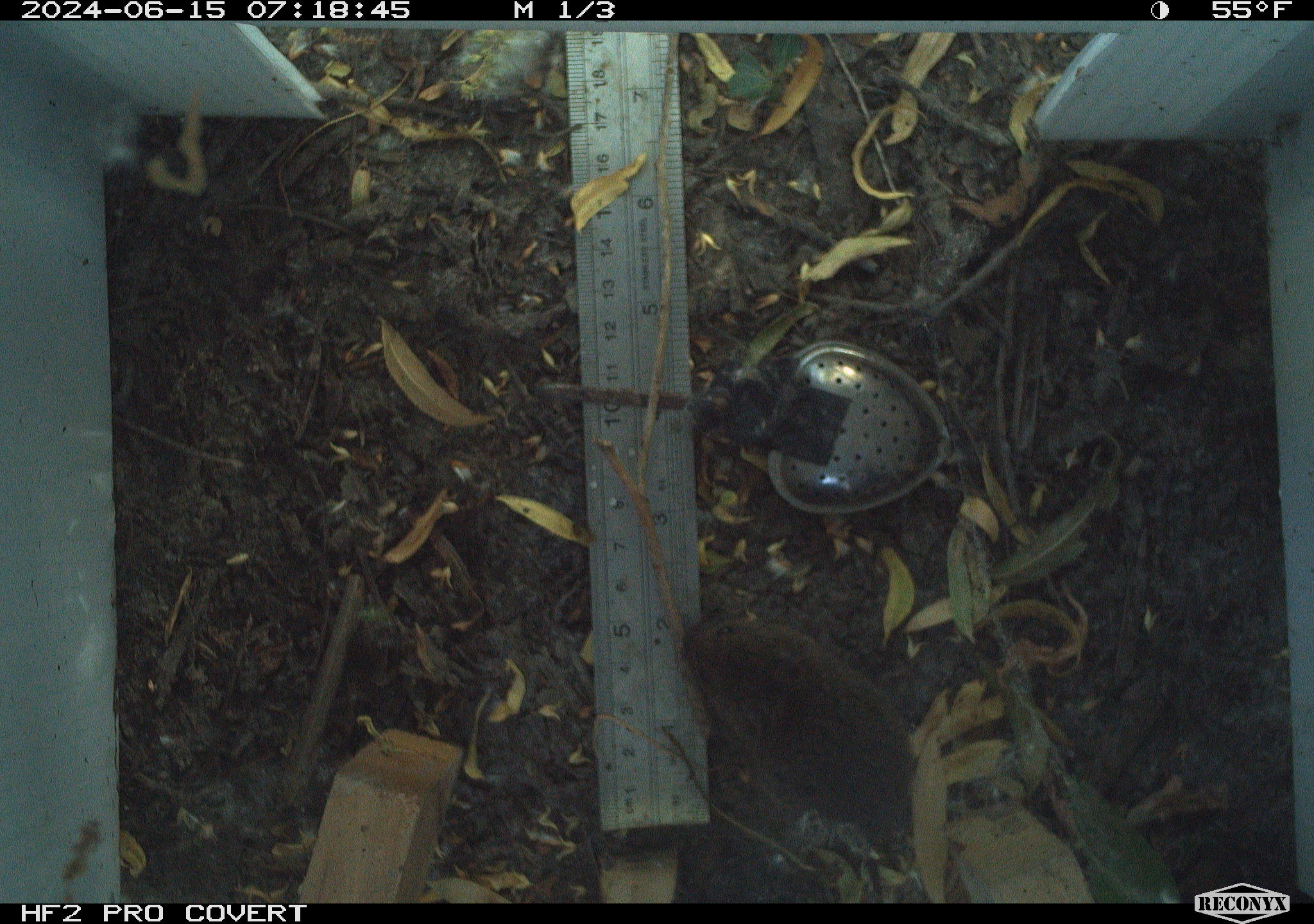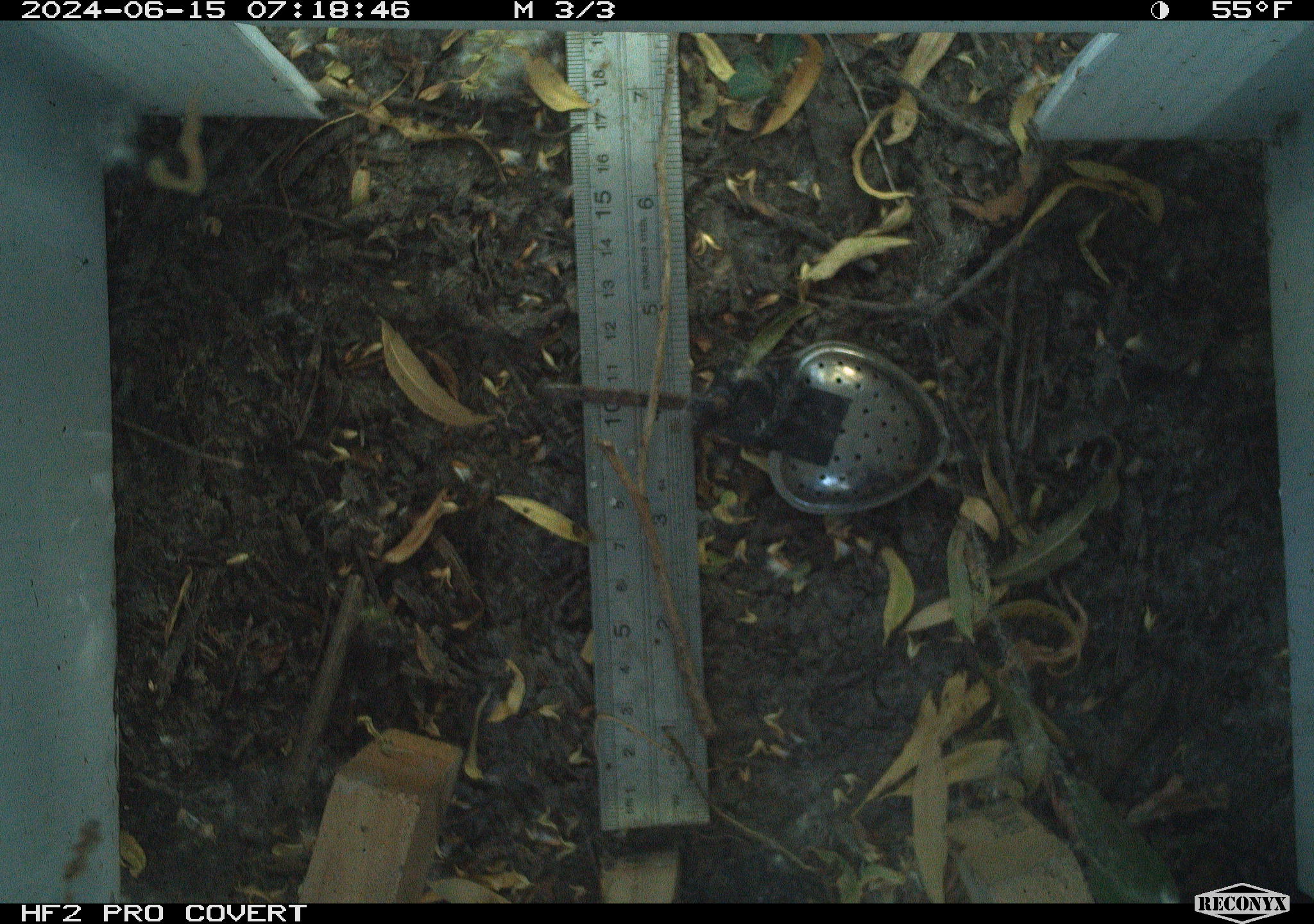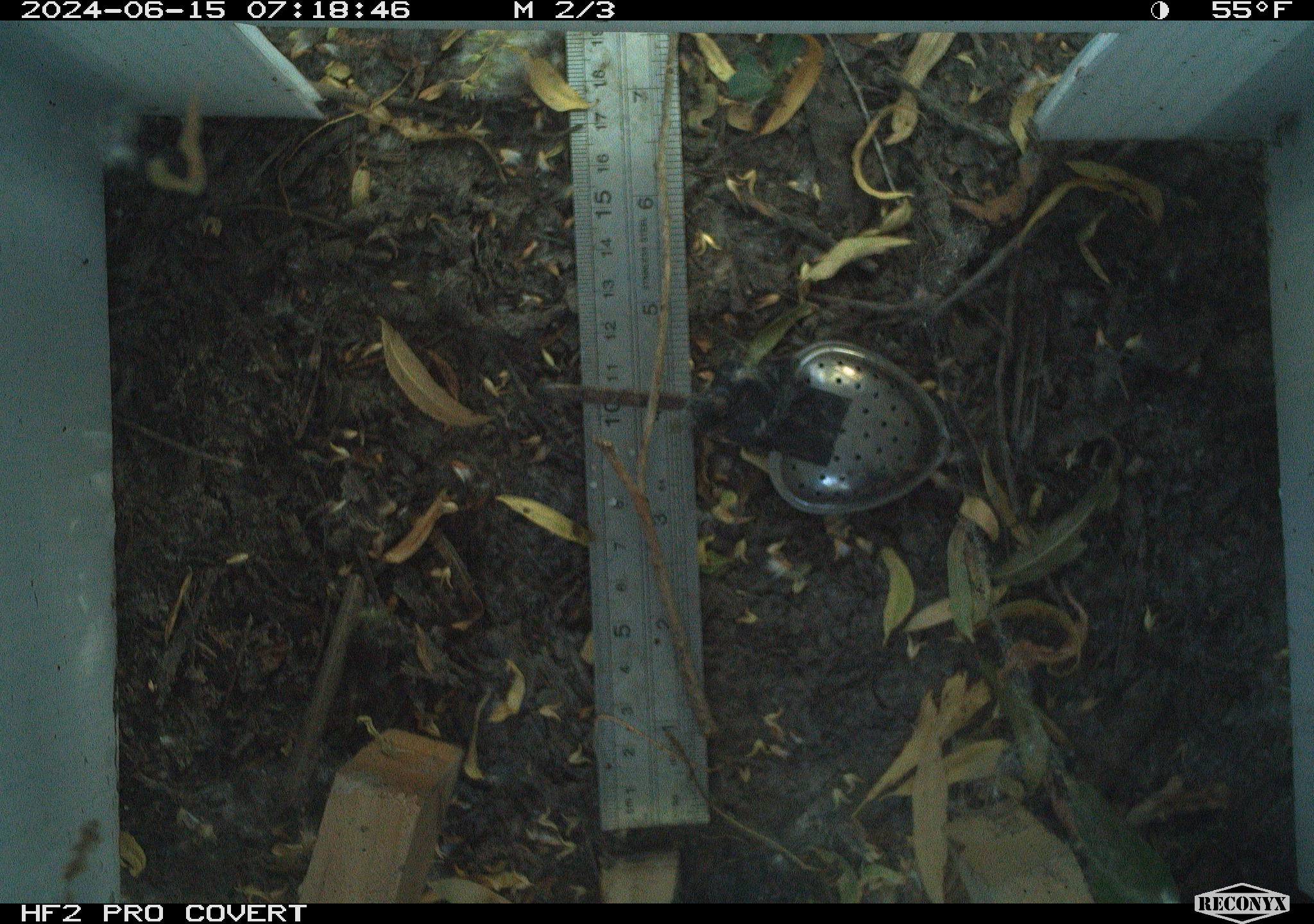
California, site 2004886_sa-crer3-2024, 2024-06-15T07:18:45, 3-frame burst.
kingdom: Animalia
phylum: Chordata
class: Mammalia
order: Rodentia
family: Cricetidae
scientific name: Arvicolinae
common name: voles, lemmings, and muskrats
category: arvicolinae subfamily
Arvicolinae subfamily (voles, lemmings, and muskrats) (Arvicolinae).